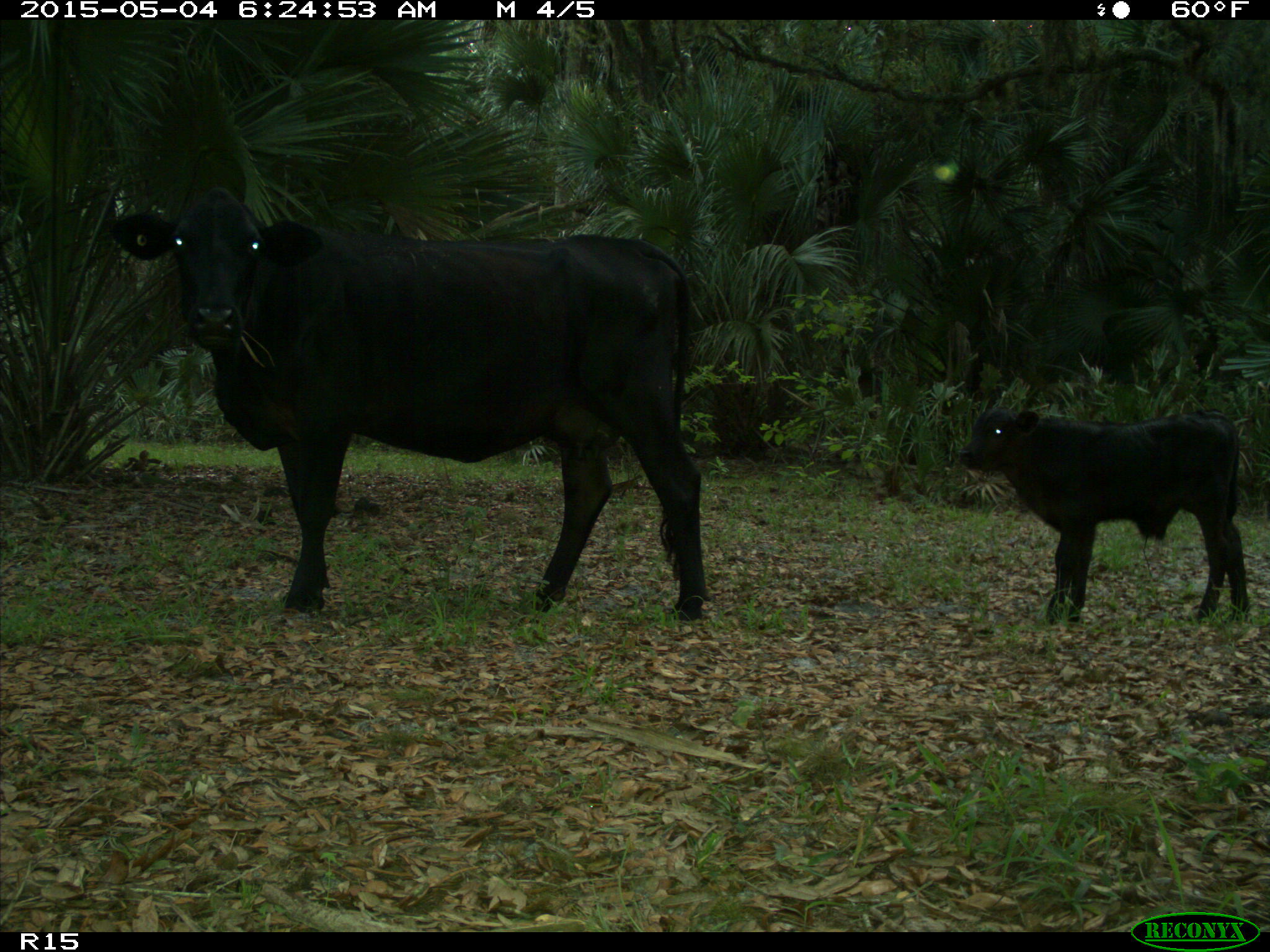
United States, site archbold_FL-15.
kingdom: Animalia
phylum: Chordata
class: Mammalia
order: Artiodactyla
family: Bovidae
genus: Bos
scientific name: Bos taurus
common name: domestic cow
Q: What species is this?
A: Bos taurus (domestic cow).